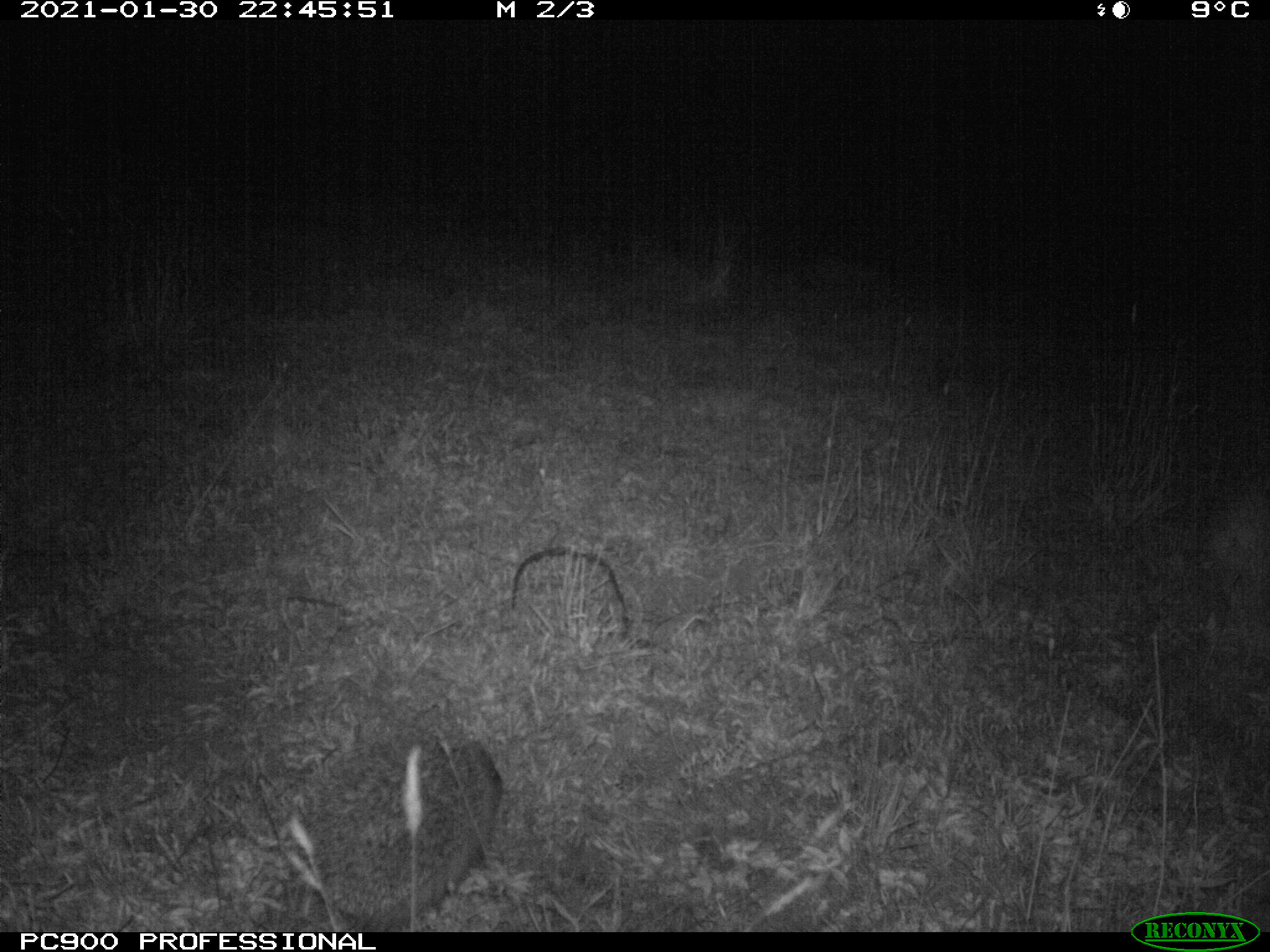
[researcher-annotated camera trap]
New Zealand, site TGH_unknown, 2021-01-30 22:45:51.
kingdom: Animalia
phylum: Chordata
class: Mammalia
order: Eulipotyphla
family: Erinaceidae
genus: Erinaceus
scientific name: Erinaceus europaeus europaeus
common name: european hedgehog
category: hedgehog